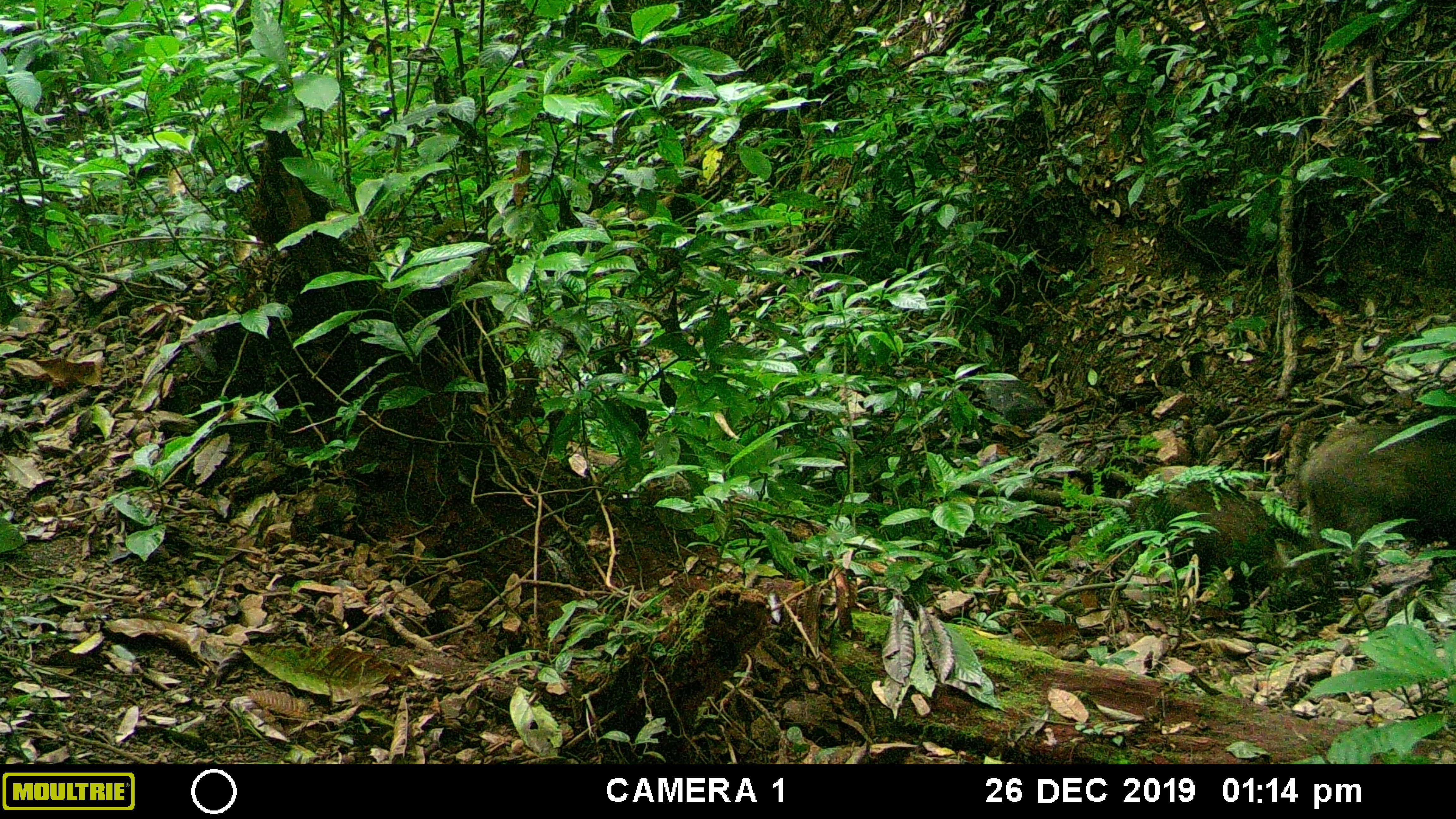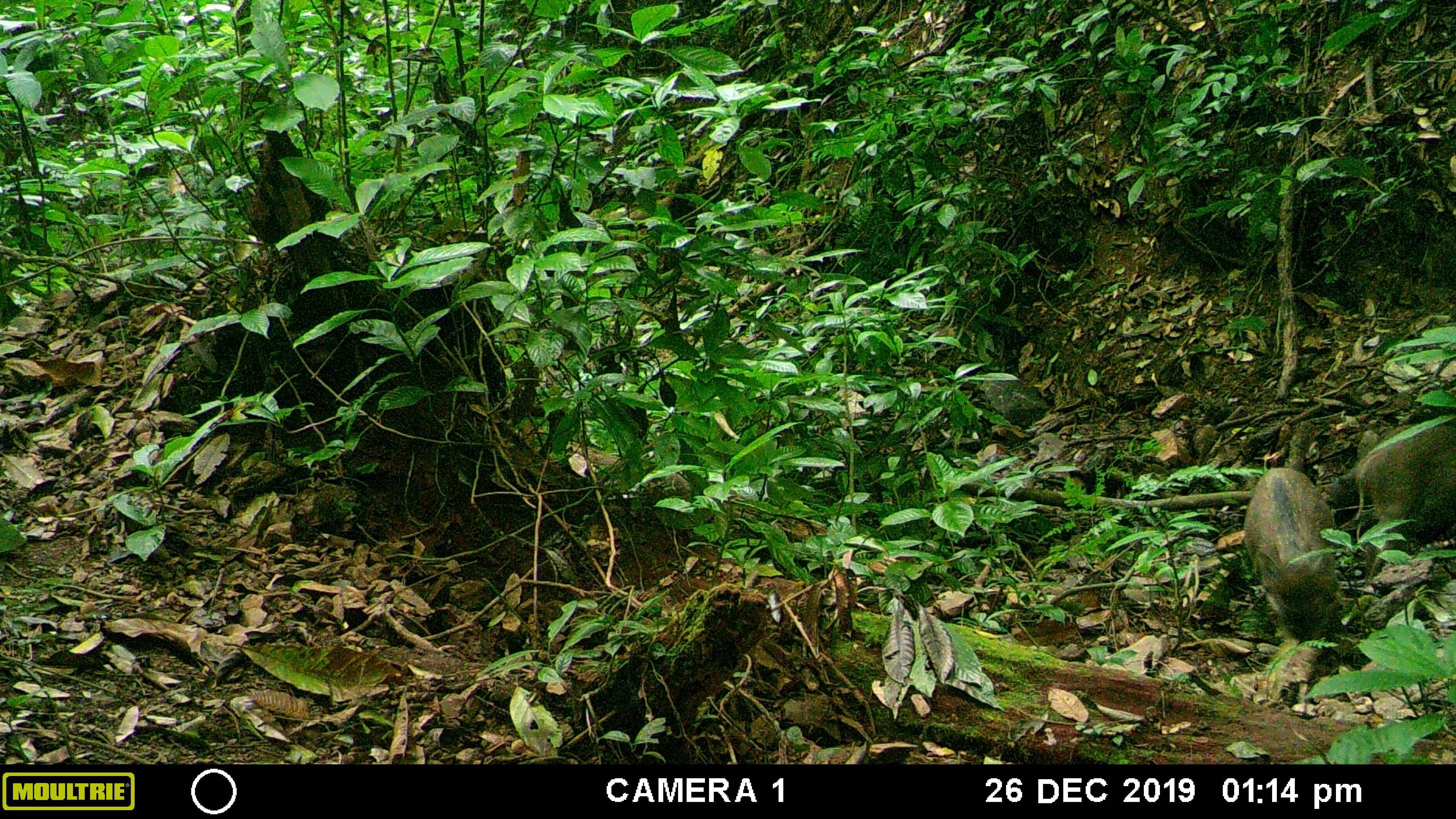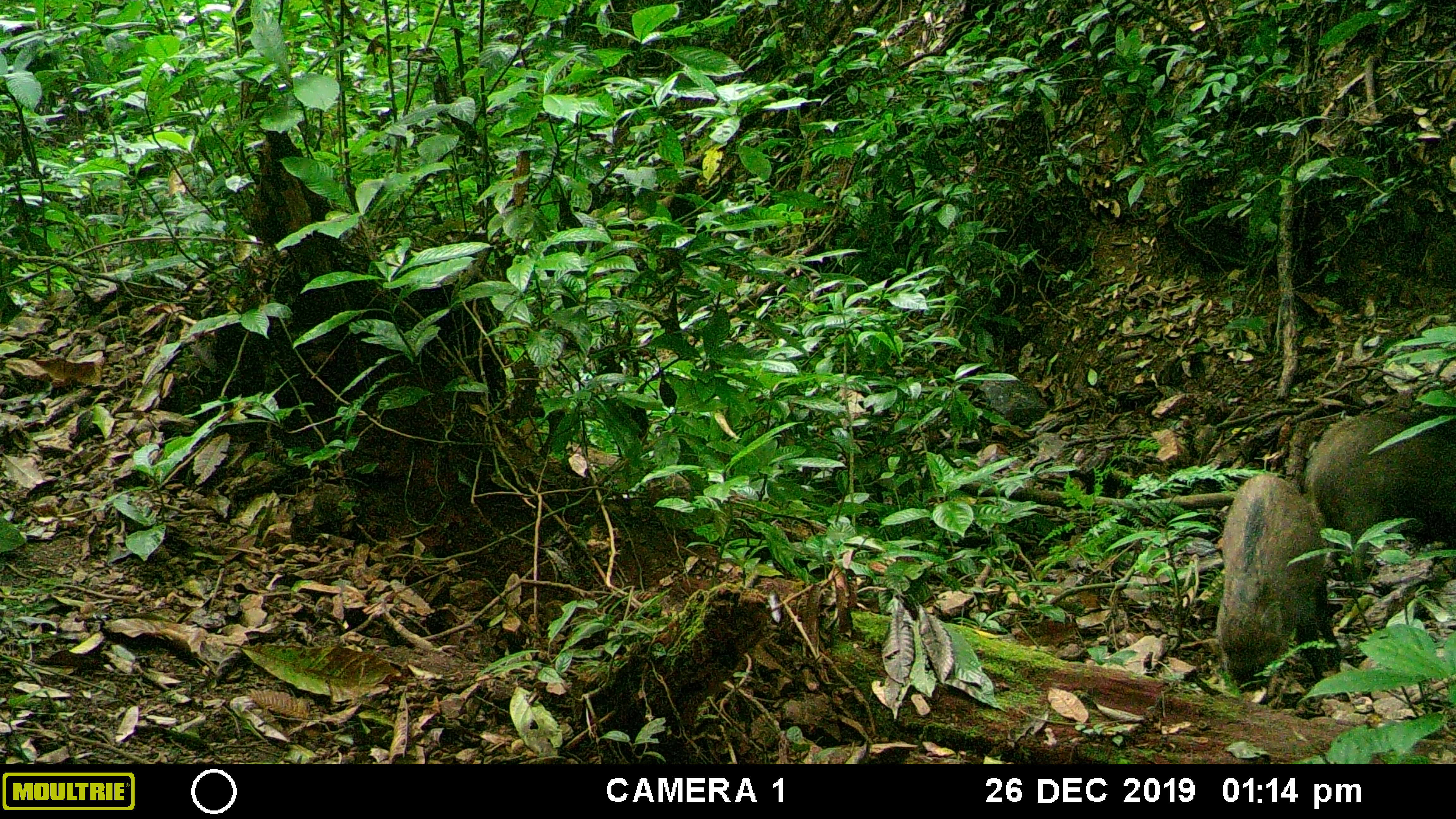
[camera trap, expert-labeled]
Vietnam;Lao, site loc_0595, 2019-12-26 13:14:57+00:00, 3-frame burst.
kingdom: Animalia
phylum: Chordata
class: Mammalia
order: Artiodactyla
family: Suidae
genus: Sus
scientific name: Sus scrofa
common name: eurasian wild pig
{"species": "eurasian wild pig (Sus scrofa)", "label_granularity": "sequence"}